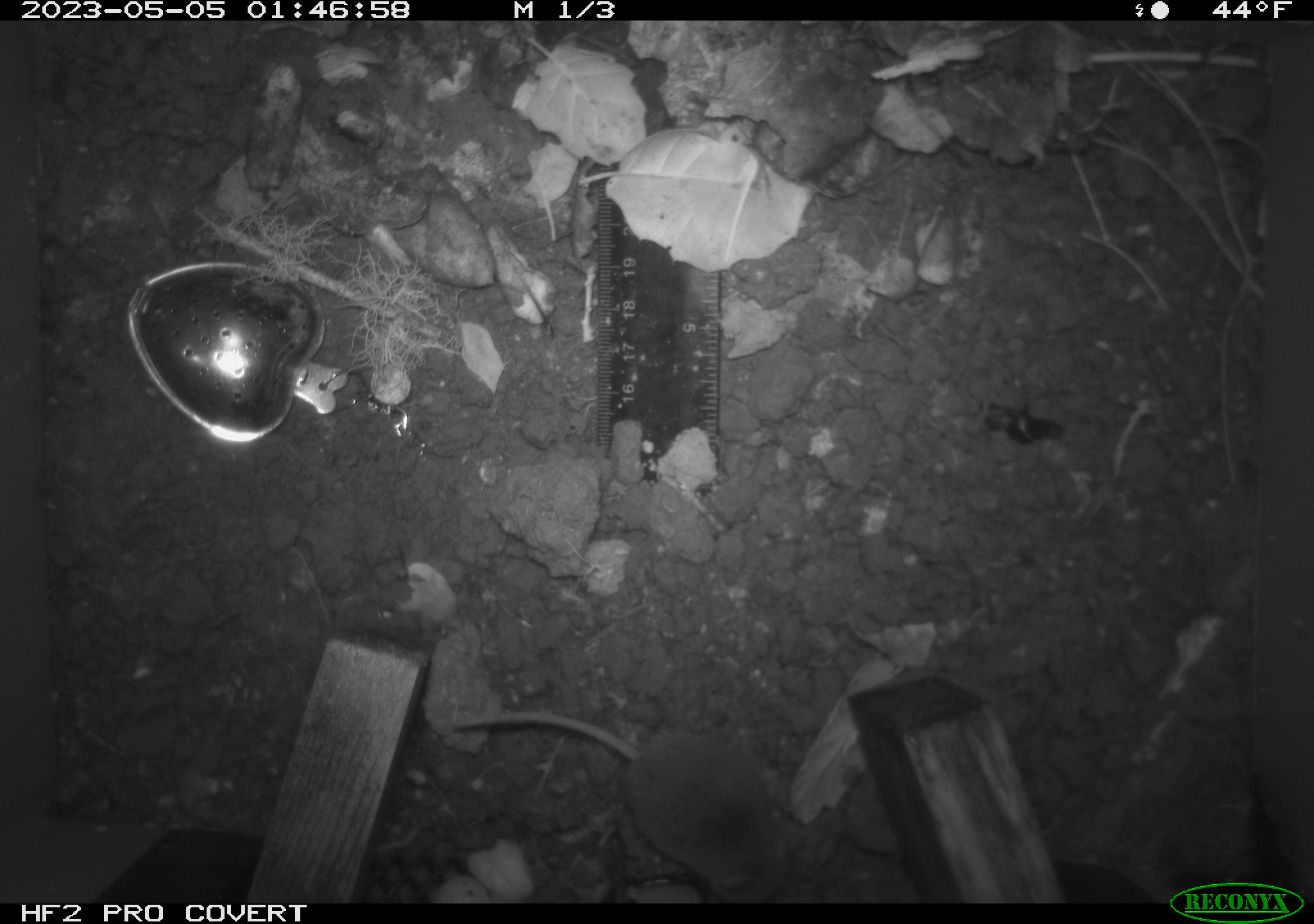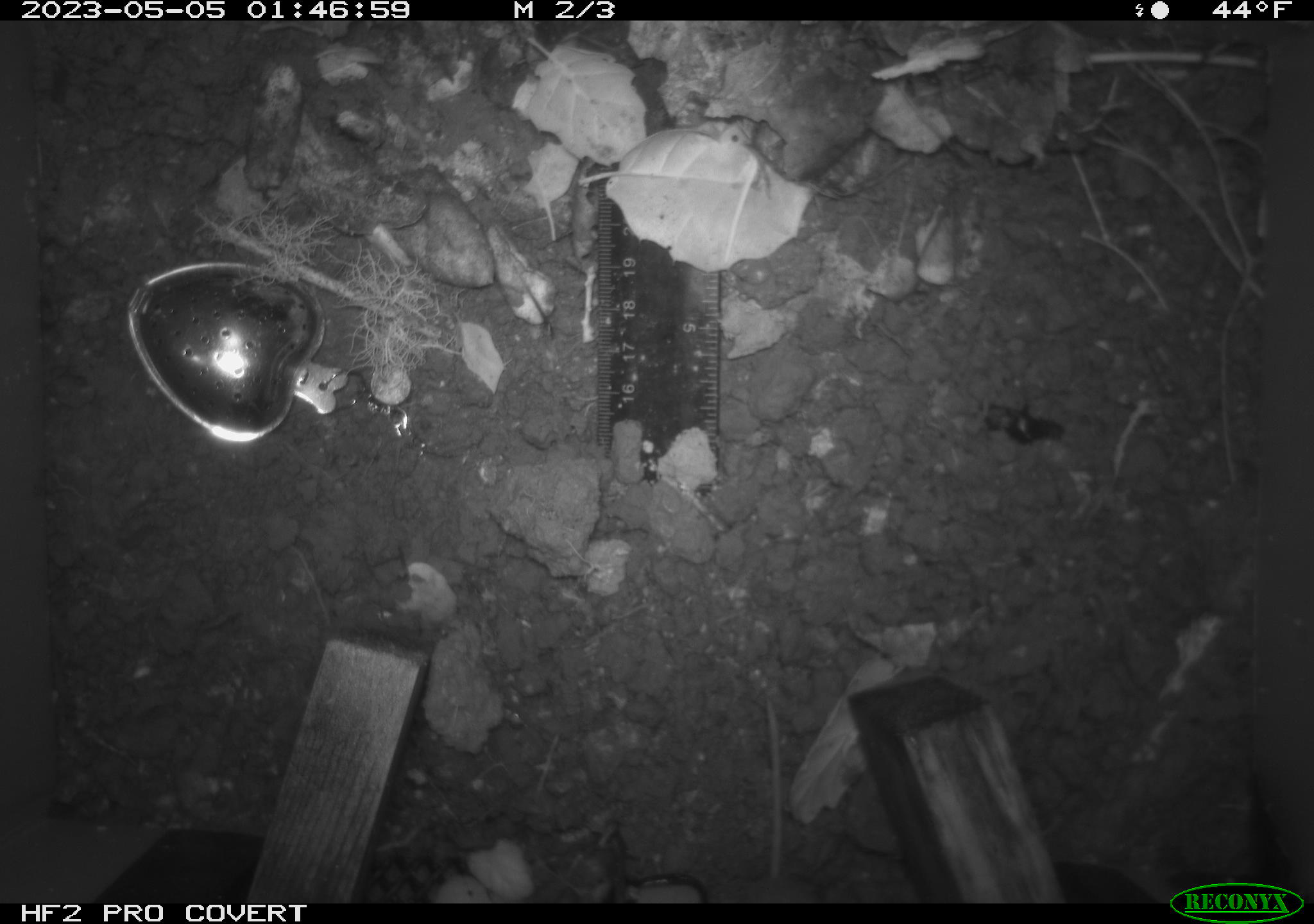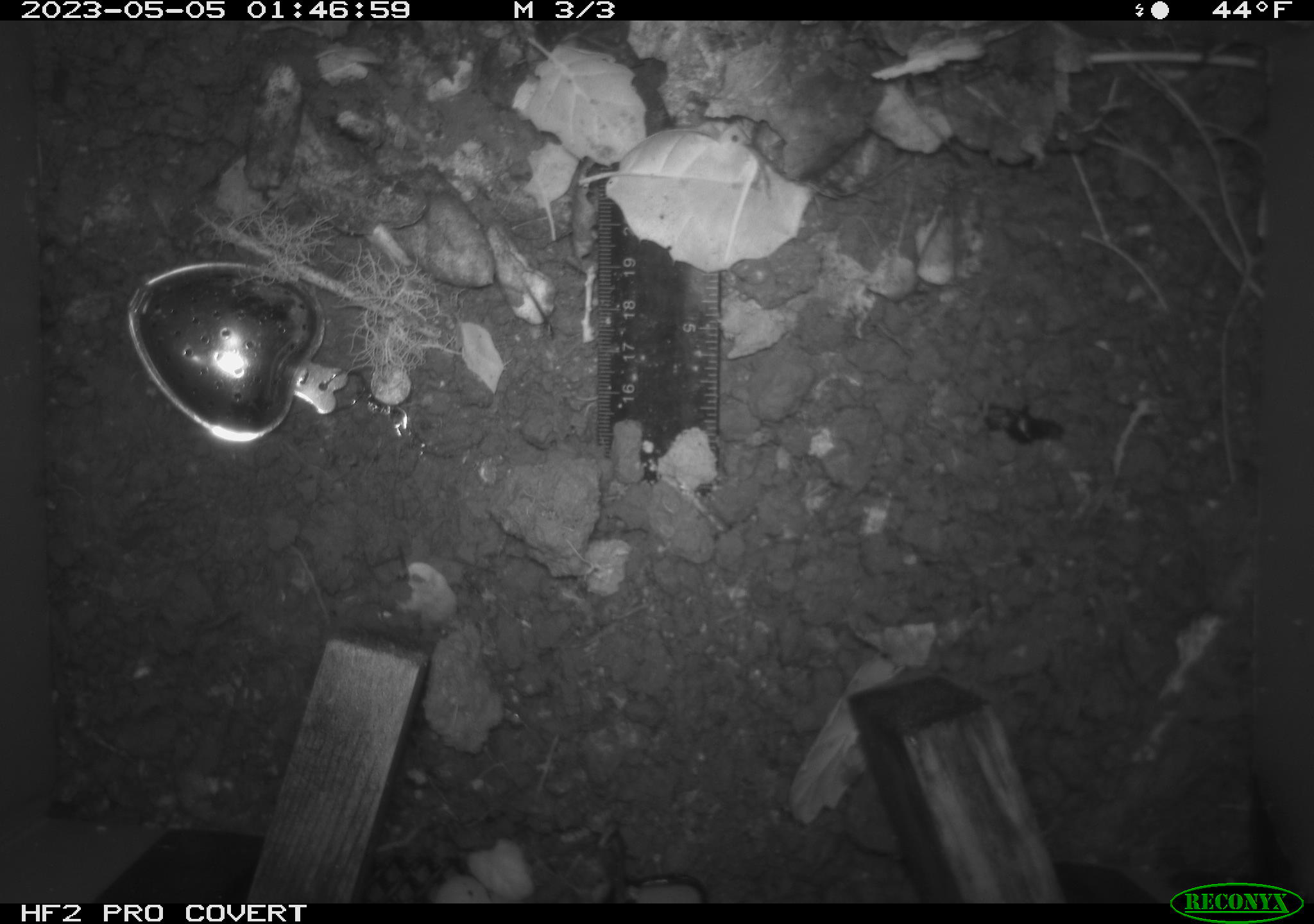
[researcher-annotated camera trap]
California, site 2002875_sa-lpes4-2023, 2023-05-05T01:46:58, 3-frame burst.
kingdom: Animalia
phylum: Chordata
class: Mammalia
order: Eulipotyphla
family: Soricidae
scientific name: Soricidae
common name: shrews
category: soricidae family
Soricidae family (shrews) (Soricidae).